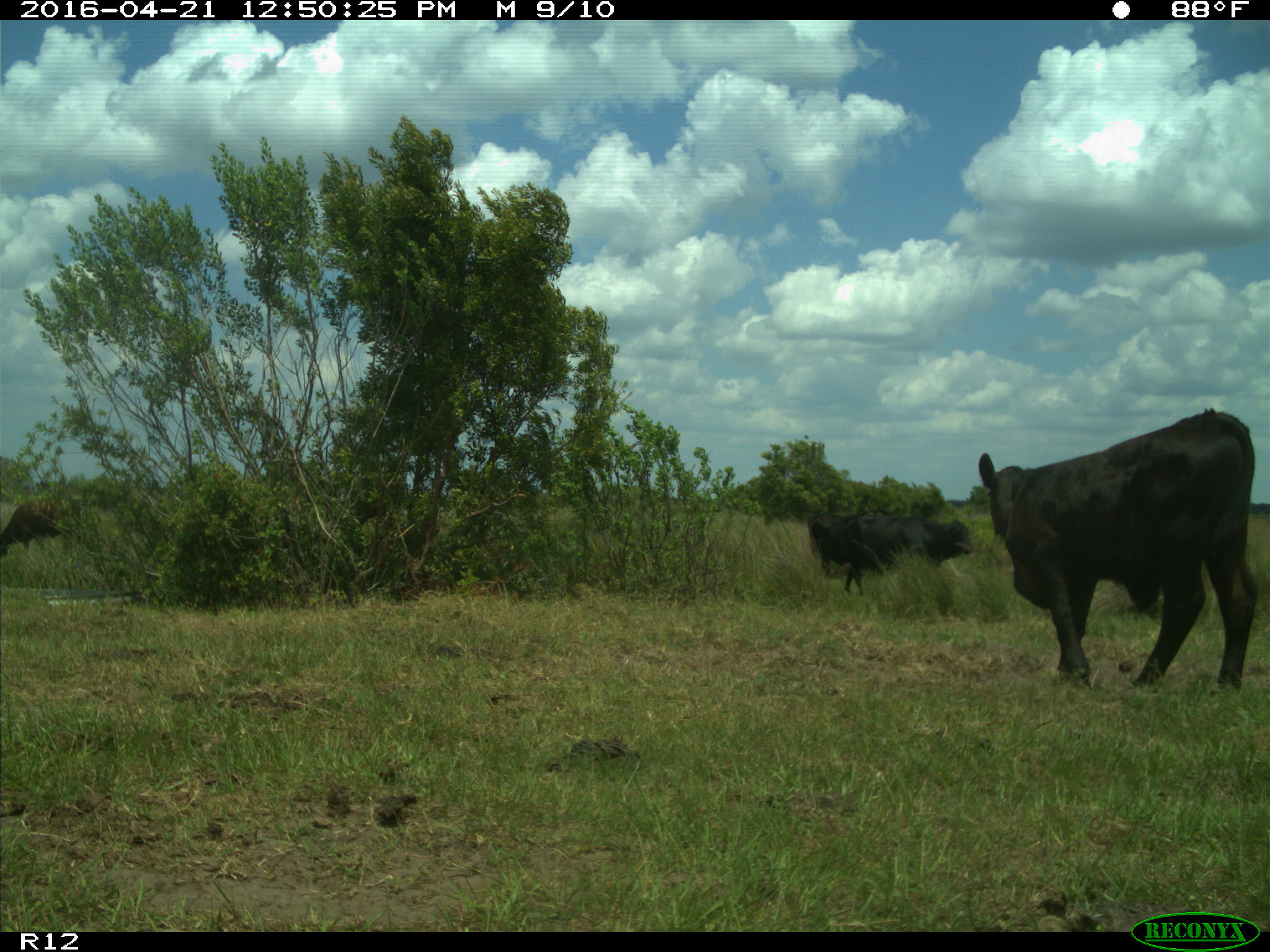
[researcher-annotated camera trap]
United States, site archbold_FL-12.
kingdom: Animalia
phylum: Chordata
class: Mammalia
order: Artiodactyla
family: Bovidae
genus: Bos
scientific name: Bos taurus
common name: domestic cow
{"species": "Bos taurus (domestic cow)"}